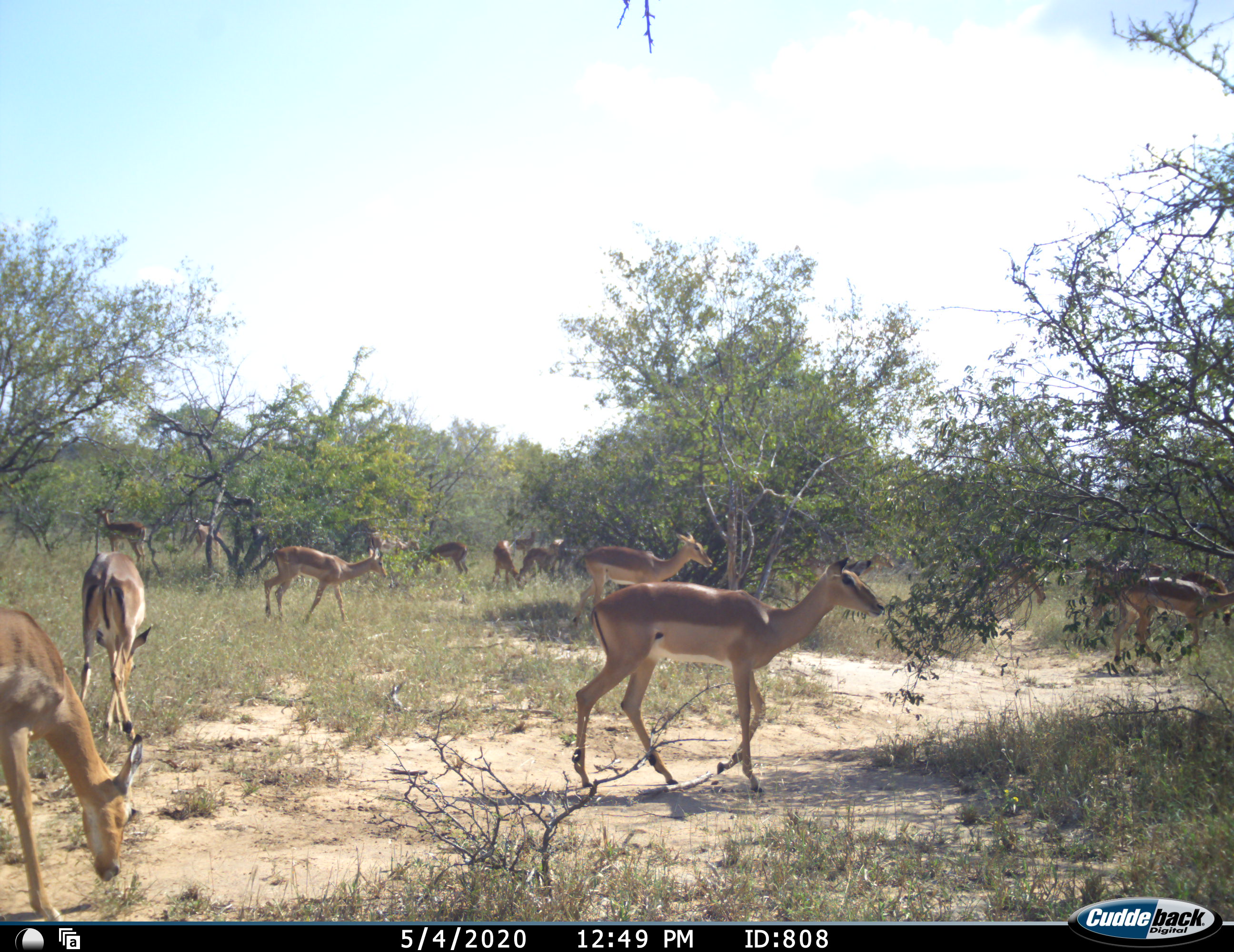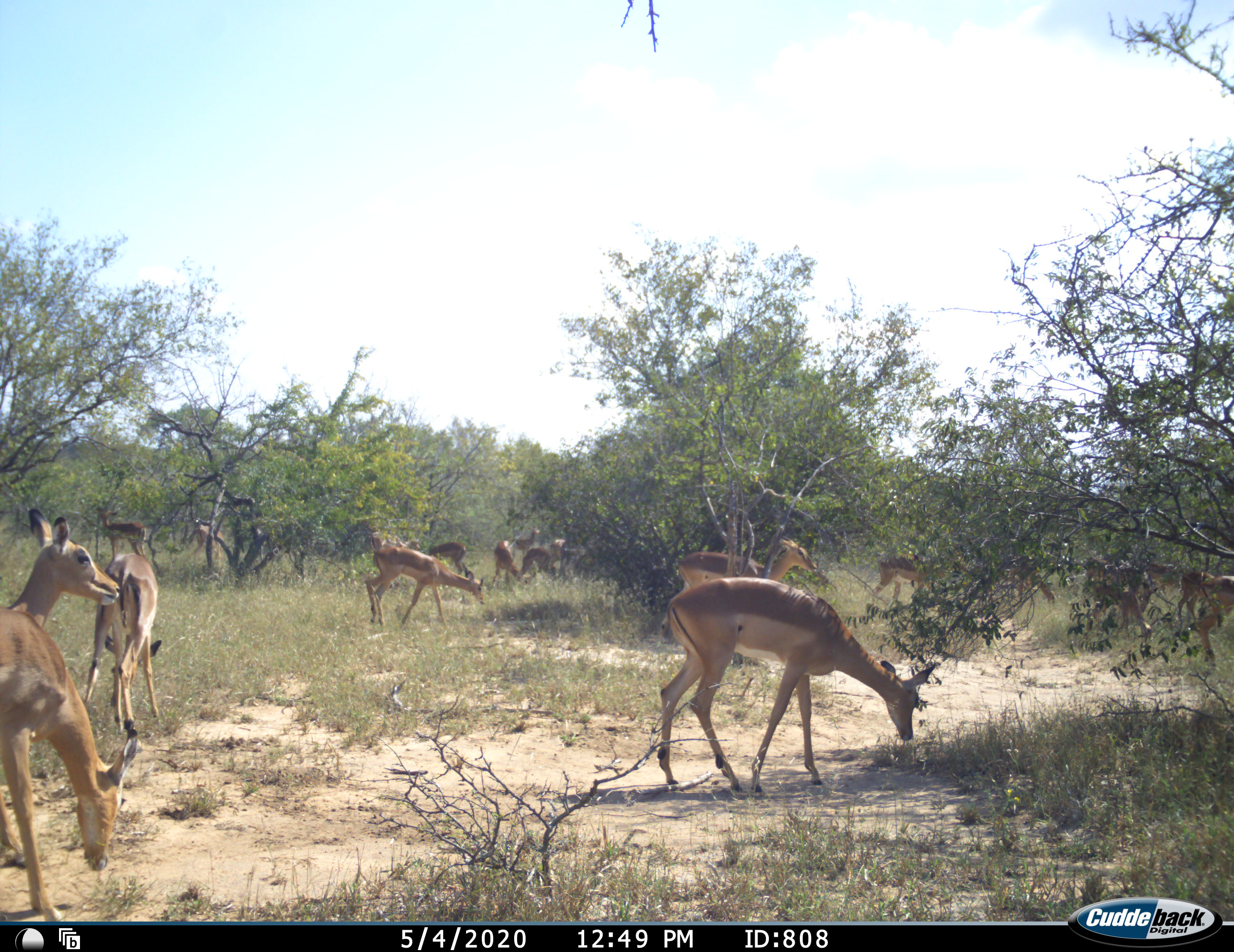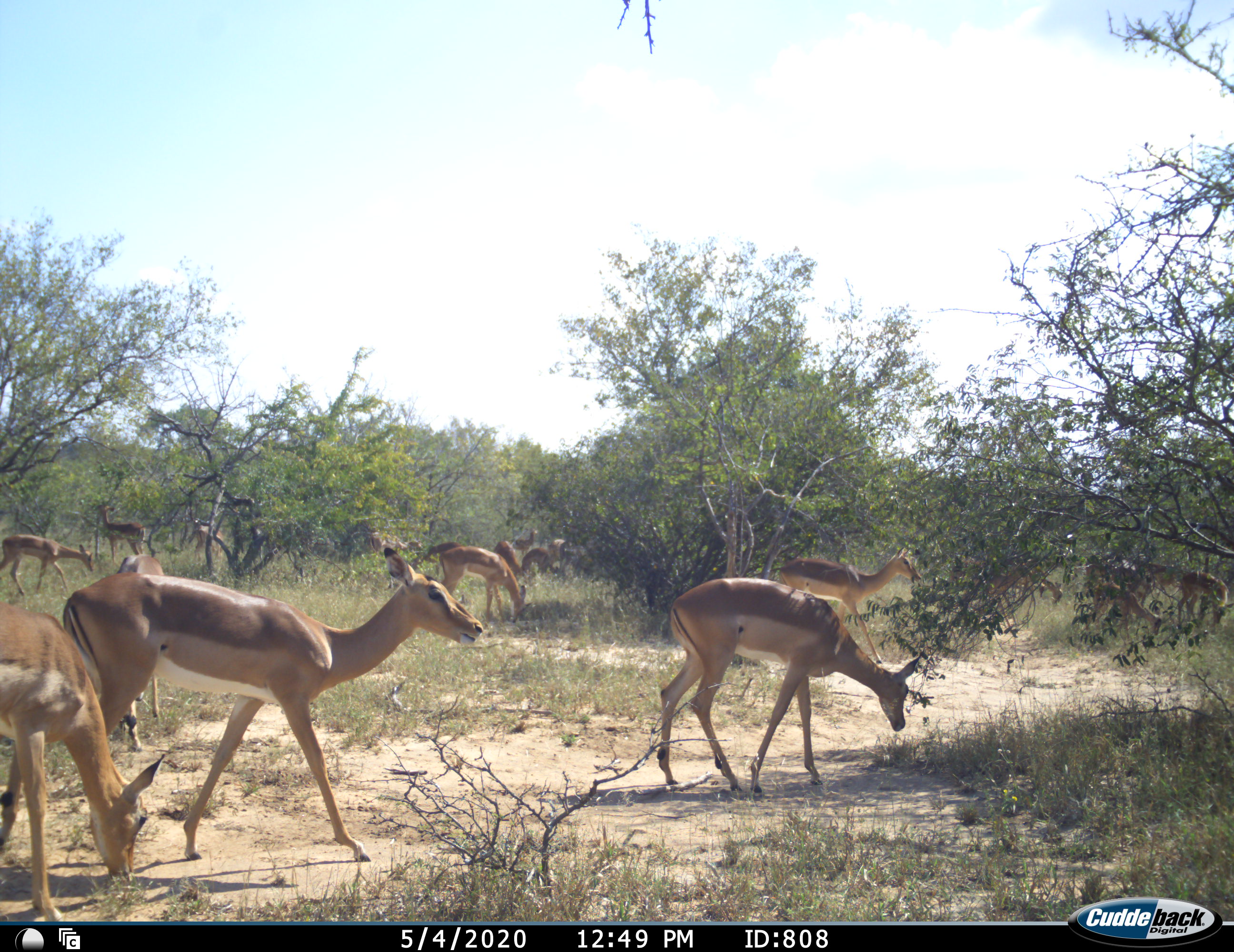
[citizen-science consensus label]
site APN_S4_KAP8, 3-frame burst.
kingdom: Animalia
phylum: Chordata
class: Mammalia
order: Artiodactyla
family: Bovidae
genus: Aepyceros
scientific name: Aepyceros melampus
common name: impala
Impala (Aepyceros melampus), count 11-50. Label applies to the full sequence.